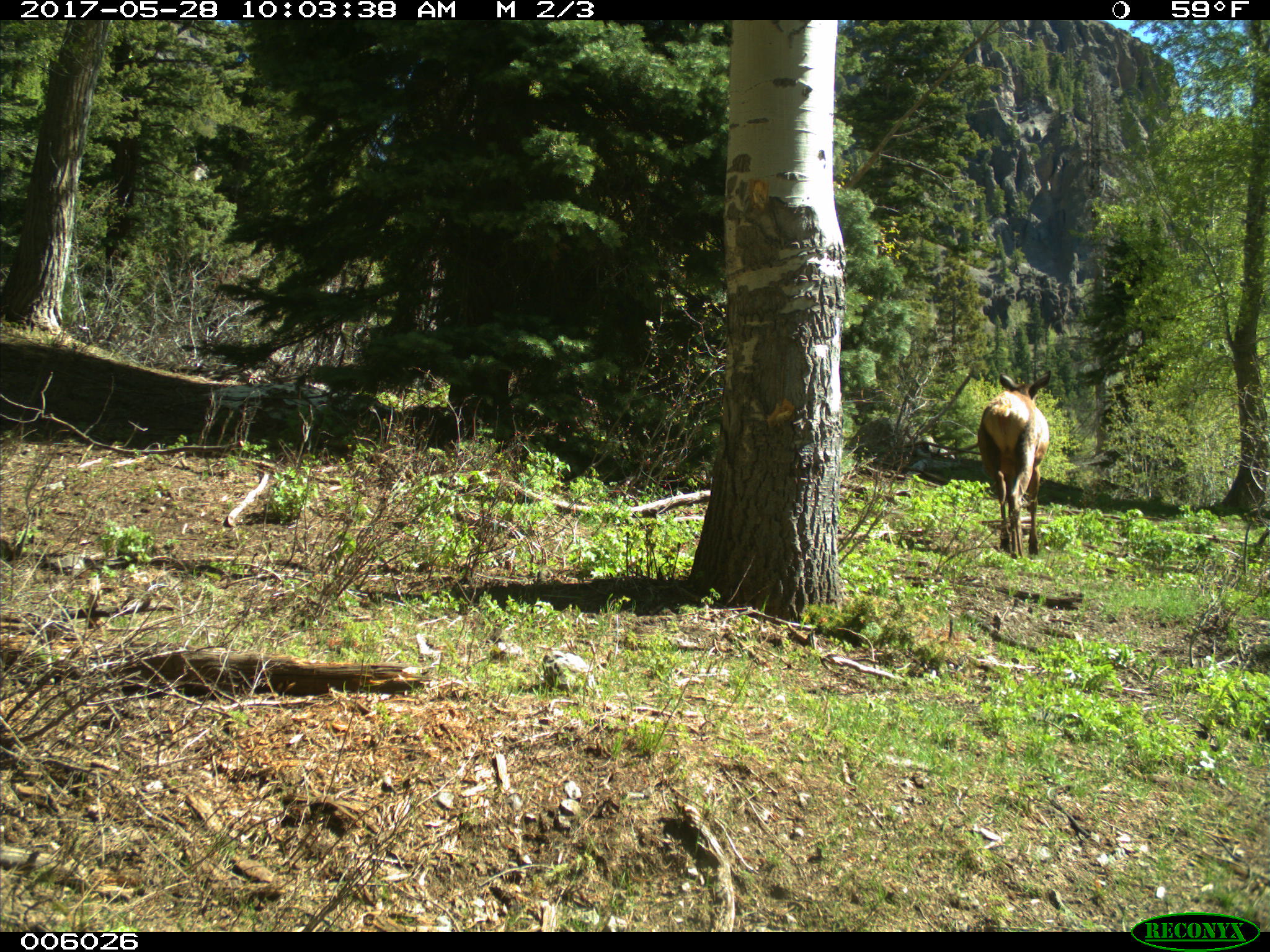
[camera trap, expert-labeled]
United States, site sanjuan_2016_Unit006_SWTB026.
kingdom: Animalia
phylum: Chordata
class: Mammalia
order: Artiodactyla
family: Cervidae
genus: Cervus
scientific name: Cervus elaphus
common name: red deer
Cervus elaphus (red deer).